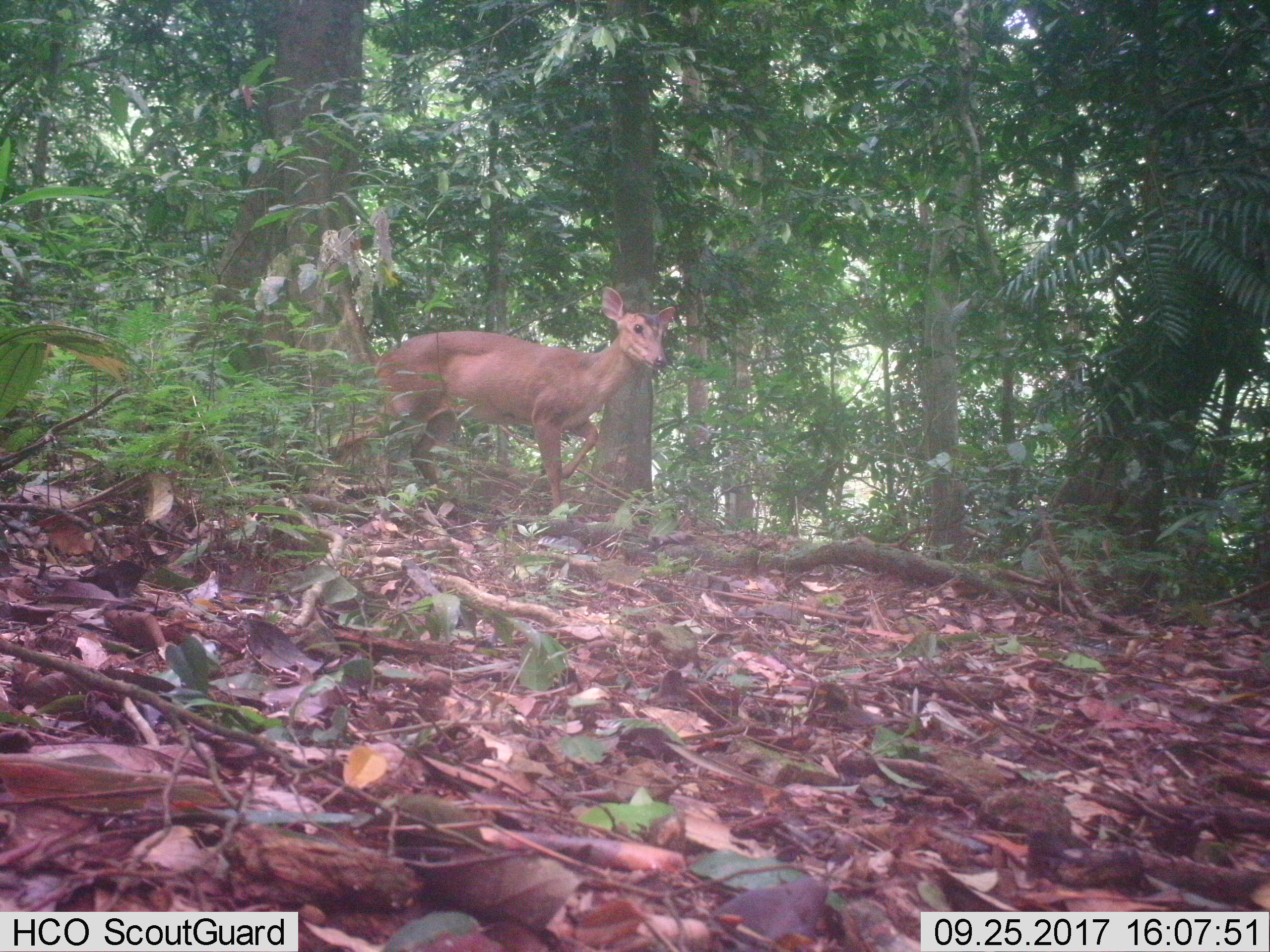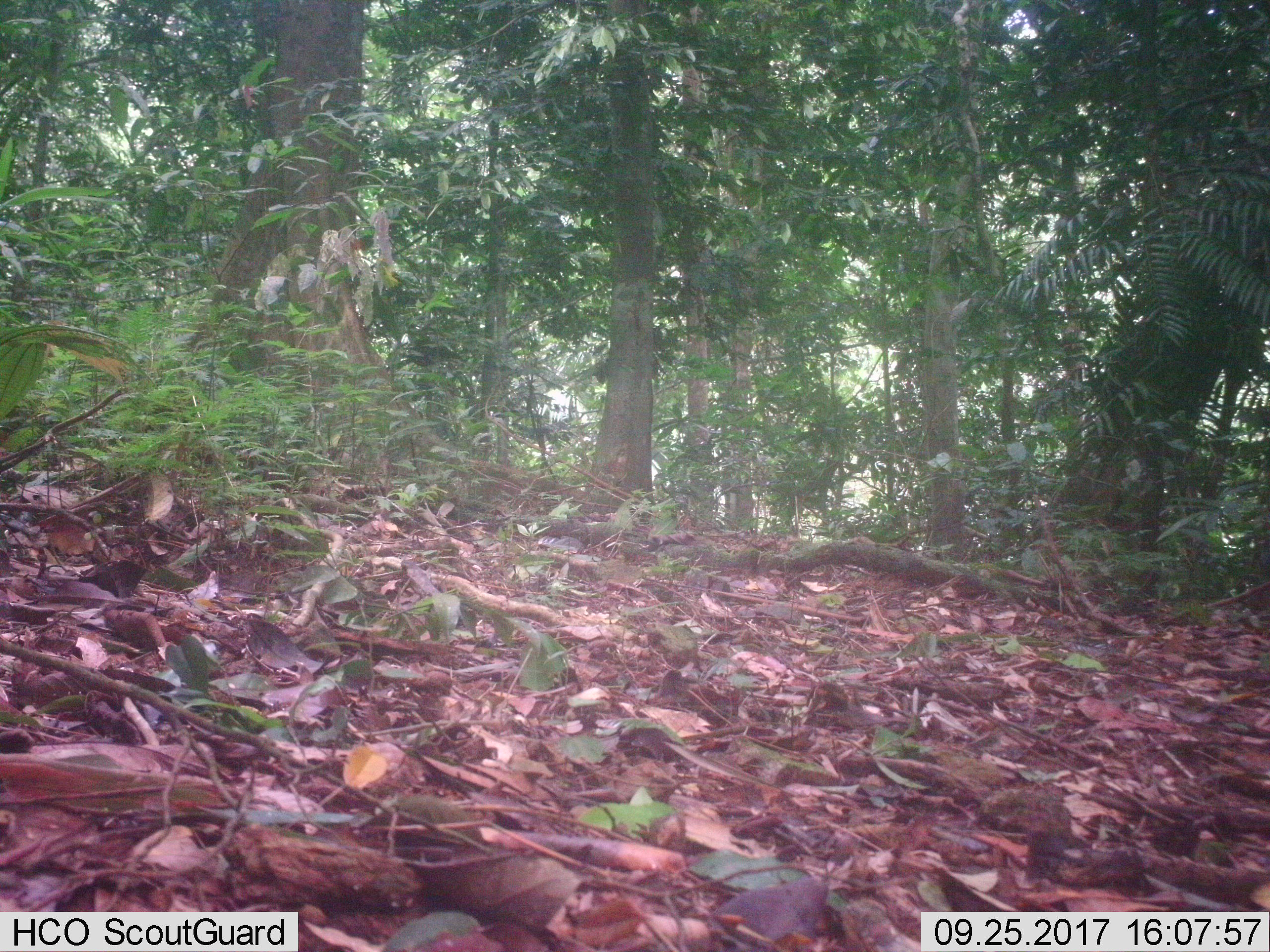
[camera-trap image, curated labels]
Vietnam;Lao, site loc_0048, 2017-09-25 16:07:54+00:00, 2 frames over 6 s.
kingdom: Animalia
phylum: Chordata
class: Mammalia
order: Artiodactyla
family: Cervidae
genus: Muntiacus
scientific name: Muntiacus vuquangensis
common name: large-antlered muntjac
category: large antlered muntjac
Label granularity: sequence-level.